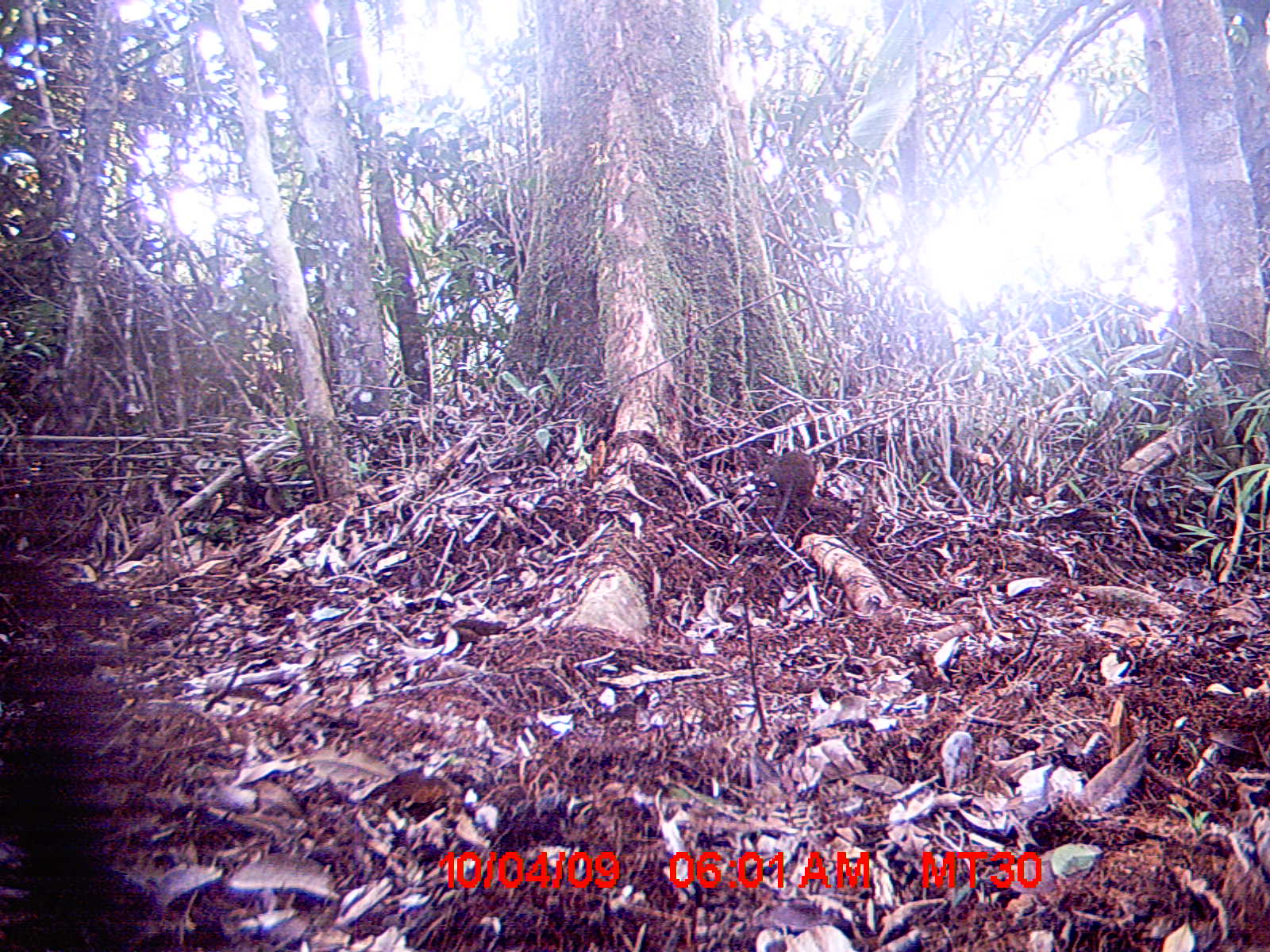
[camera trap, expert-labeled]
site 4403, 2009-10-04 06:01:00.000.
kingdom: Animalia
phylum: Chordata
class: Mammalia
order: Rodentia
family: Nesomyidae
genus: Nesomys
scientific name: Nesomys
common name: nesomys rodents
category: nesomys sp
Nesomys sp (nesomys rodents) (Nesomys), count 1.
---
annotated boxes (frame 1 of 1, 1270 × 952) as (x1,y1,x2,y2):
nesomys sp: (769,449,817,528)